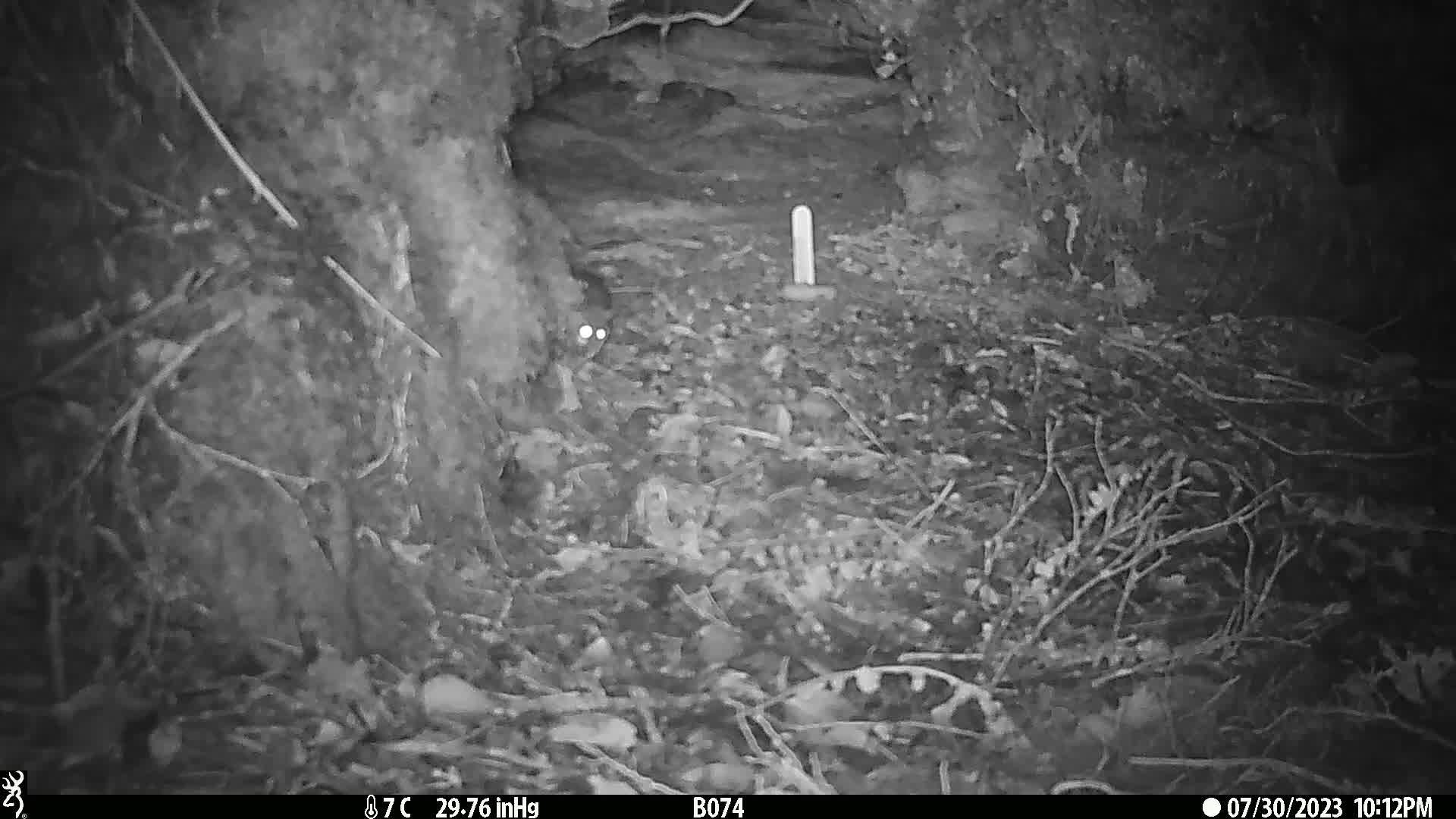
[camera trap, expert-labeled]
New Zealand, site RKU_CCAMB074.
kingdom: Animalia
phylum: Chordata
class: Mammalia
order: Rodentia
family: Muridae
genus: Rattus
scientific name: Rattus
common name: rat